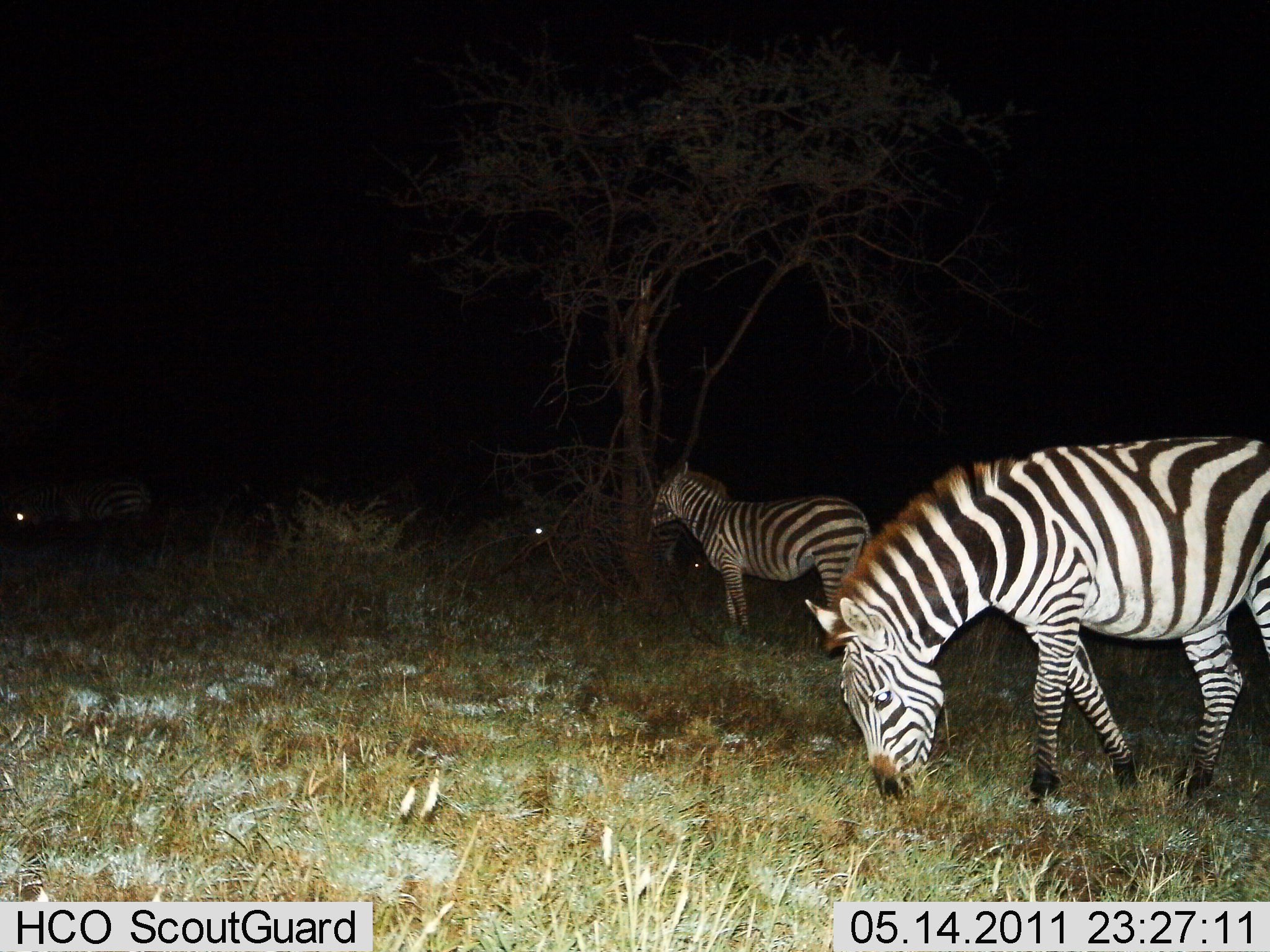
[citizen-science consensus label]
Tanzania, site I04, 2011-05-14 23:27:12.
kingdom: Animalia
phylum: Chordata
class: Mammalia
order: Perissodactyla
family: Equidae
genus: Equus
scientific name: Equus quagga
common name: plains zebra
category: zebra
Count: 3.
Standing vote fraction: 82%.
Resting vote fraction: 9%.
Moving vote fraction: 0%.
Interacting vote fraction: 0%.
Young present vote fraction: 0%.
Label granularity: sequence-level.